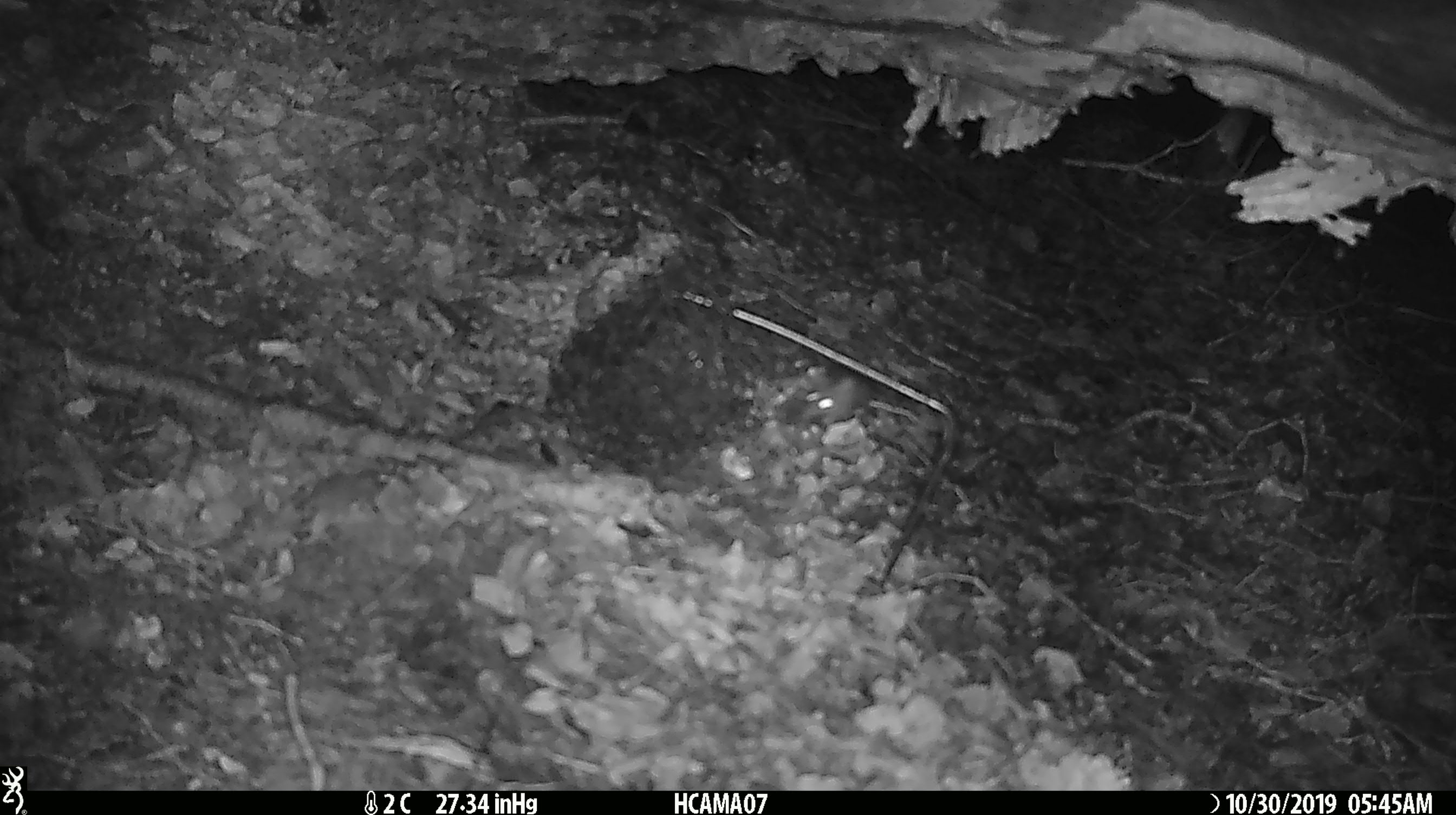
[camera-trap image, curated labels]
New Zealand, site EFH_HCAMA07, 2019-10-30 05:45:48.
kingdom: Animalia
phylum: Chordata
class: Mammalia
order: Rodentia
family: Muridae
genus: Mus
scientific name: Mus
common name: mouse